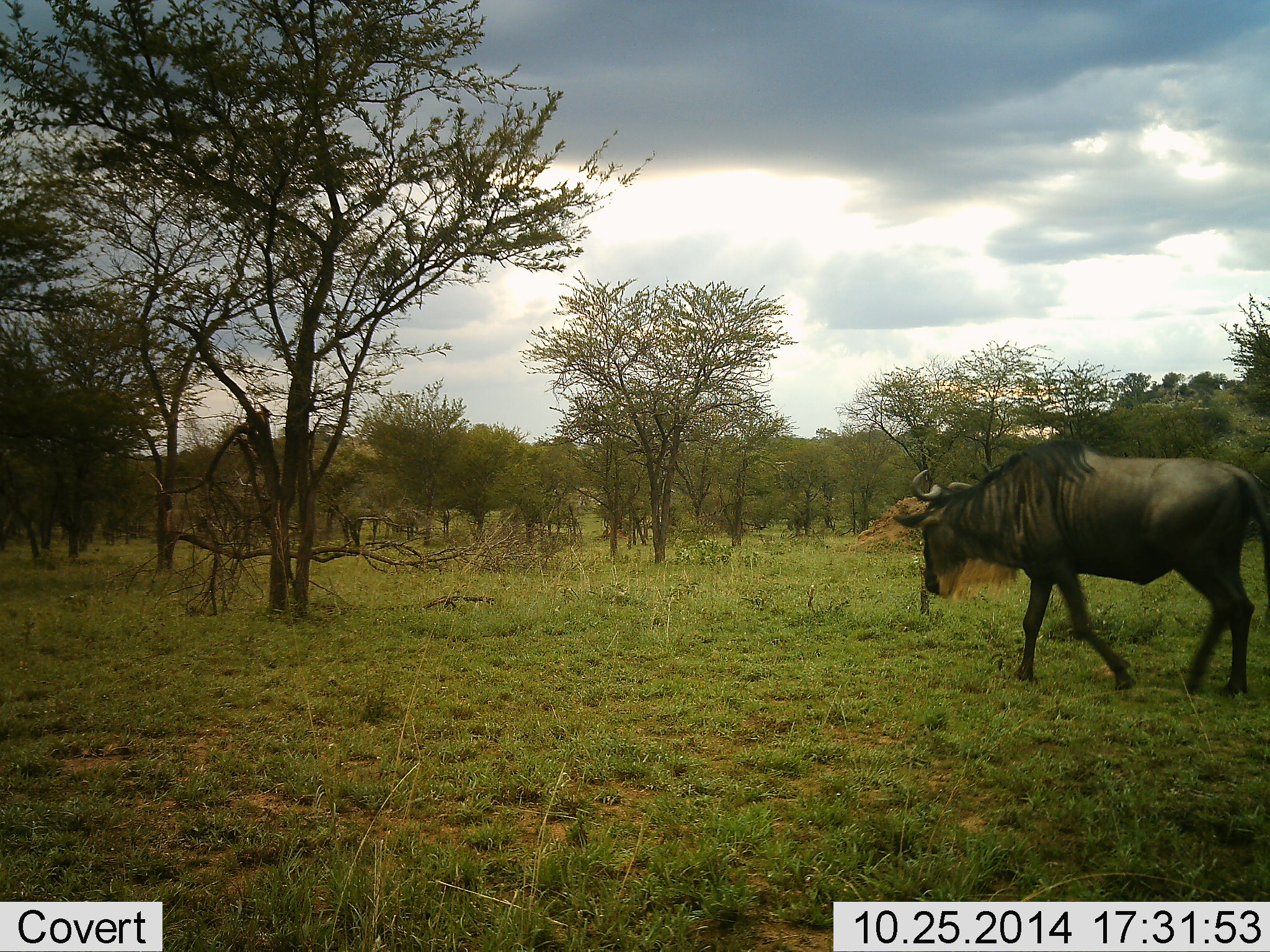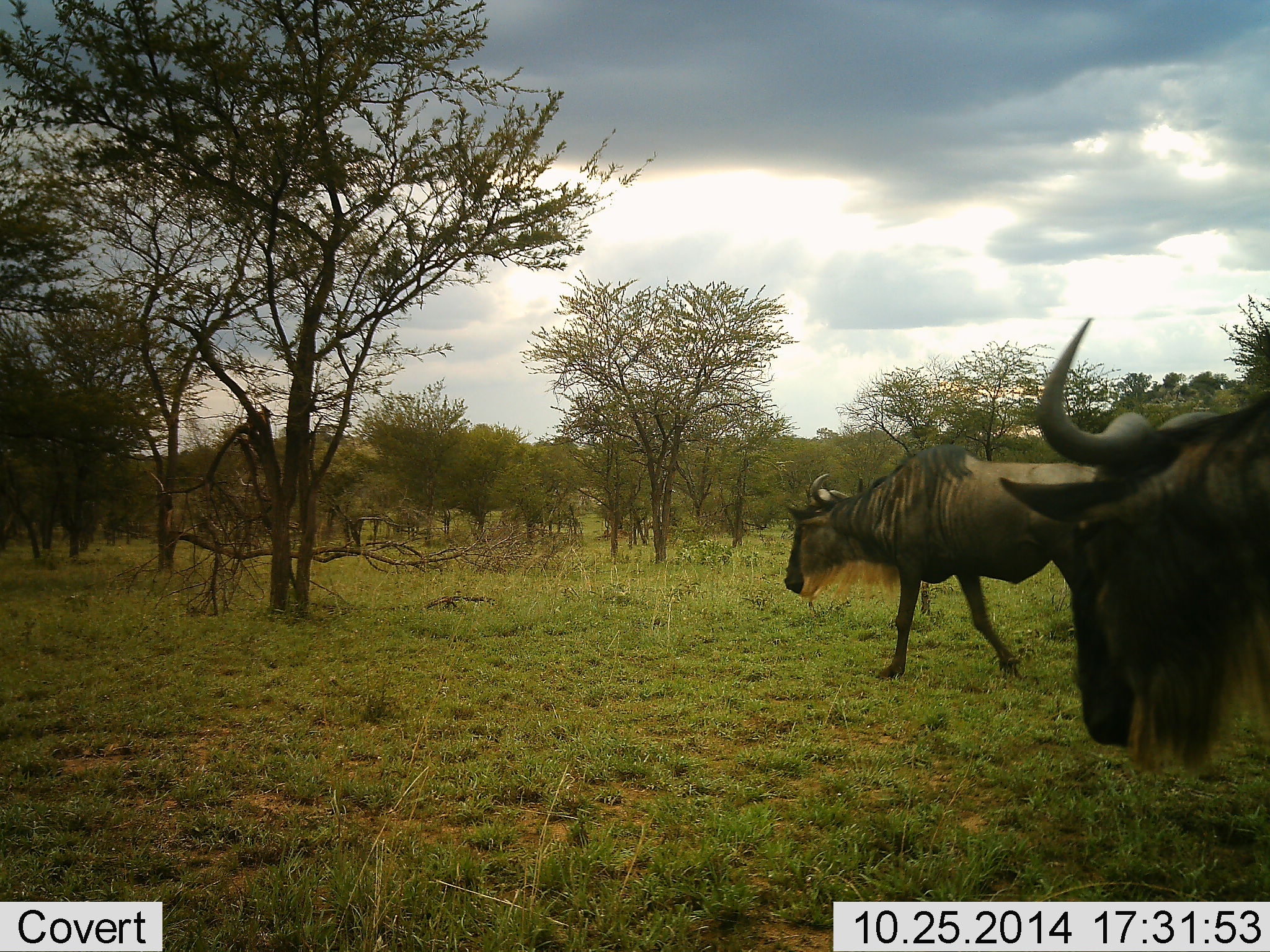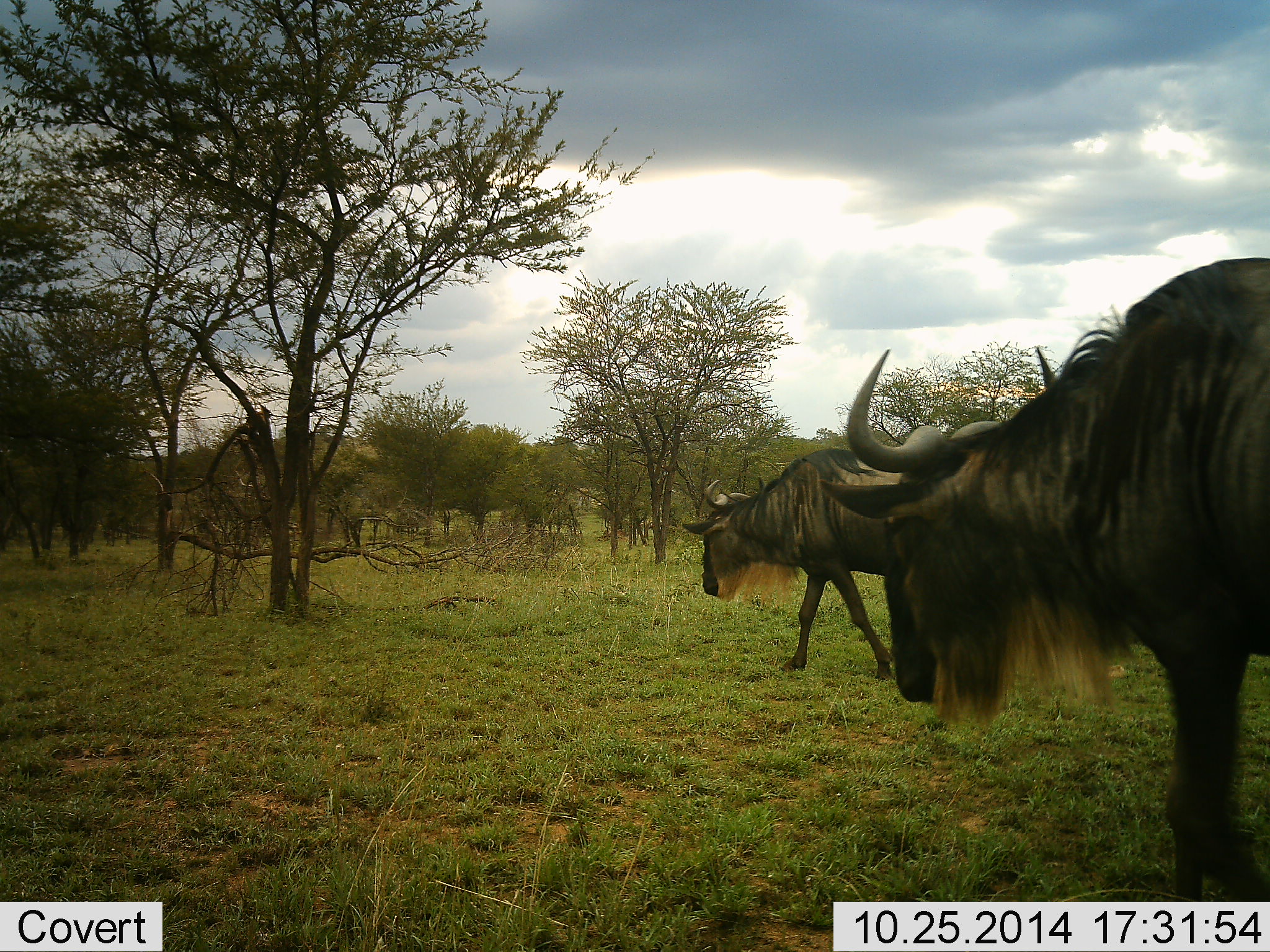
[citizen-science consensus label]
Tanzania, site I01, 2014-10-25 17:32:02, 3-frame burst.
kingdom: Animalia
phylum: Chordata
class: Mammalia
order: Artiodactyla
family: Bovidae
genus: Connochaetes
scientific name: Connochaetes taurinus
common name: blue wildebeest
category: wildebeest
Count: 2.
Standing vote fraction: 0%.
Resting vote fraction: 0%.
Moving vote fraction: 90%.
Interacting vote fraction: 0%.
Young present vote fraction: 0%.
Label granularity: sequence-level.